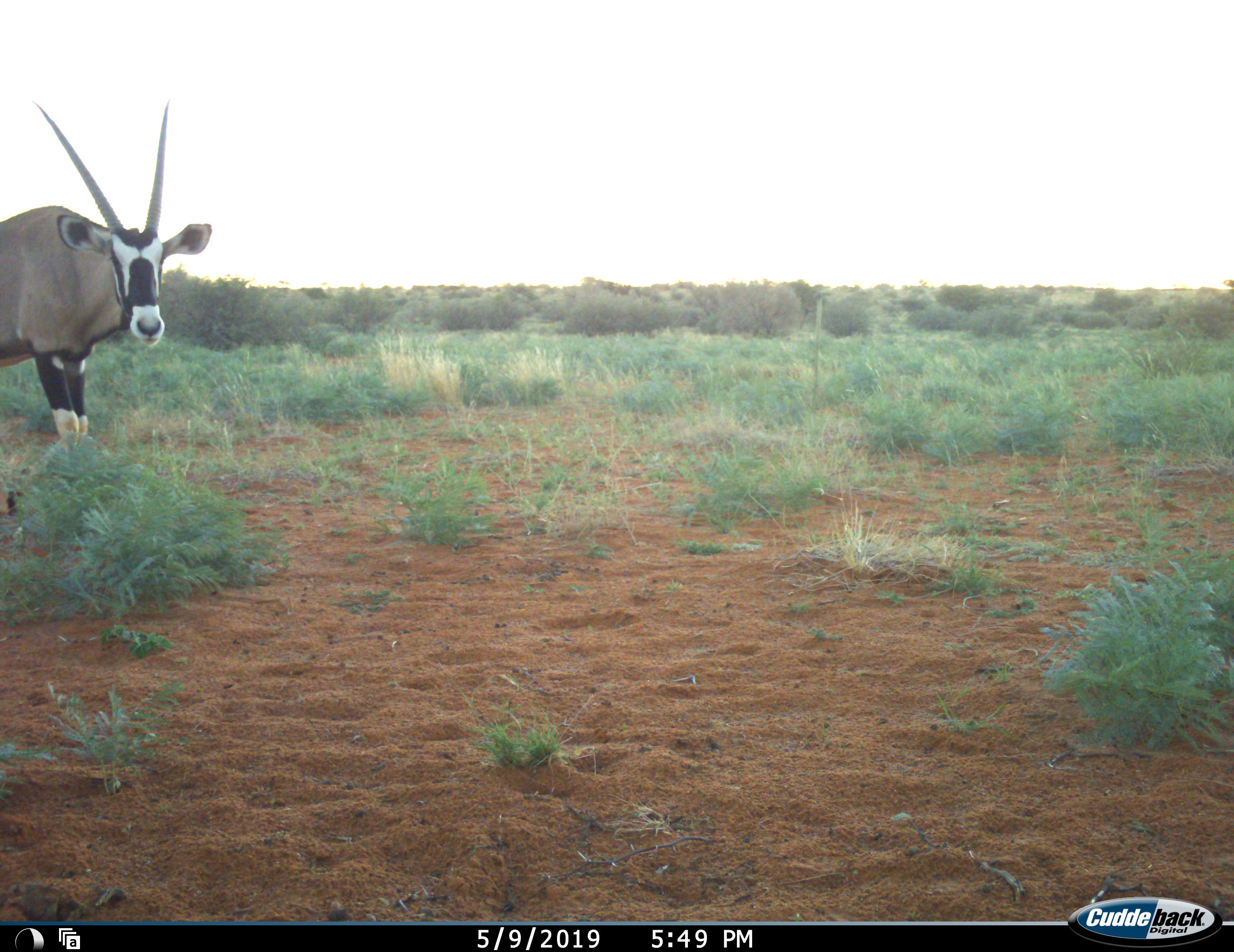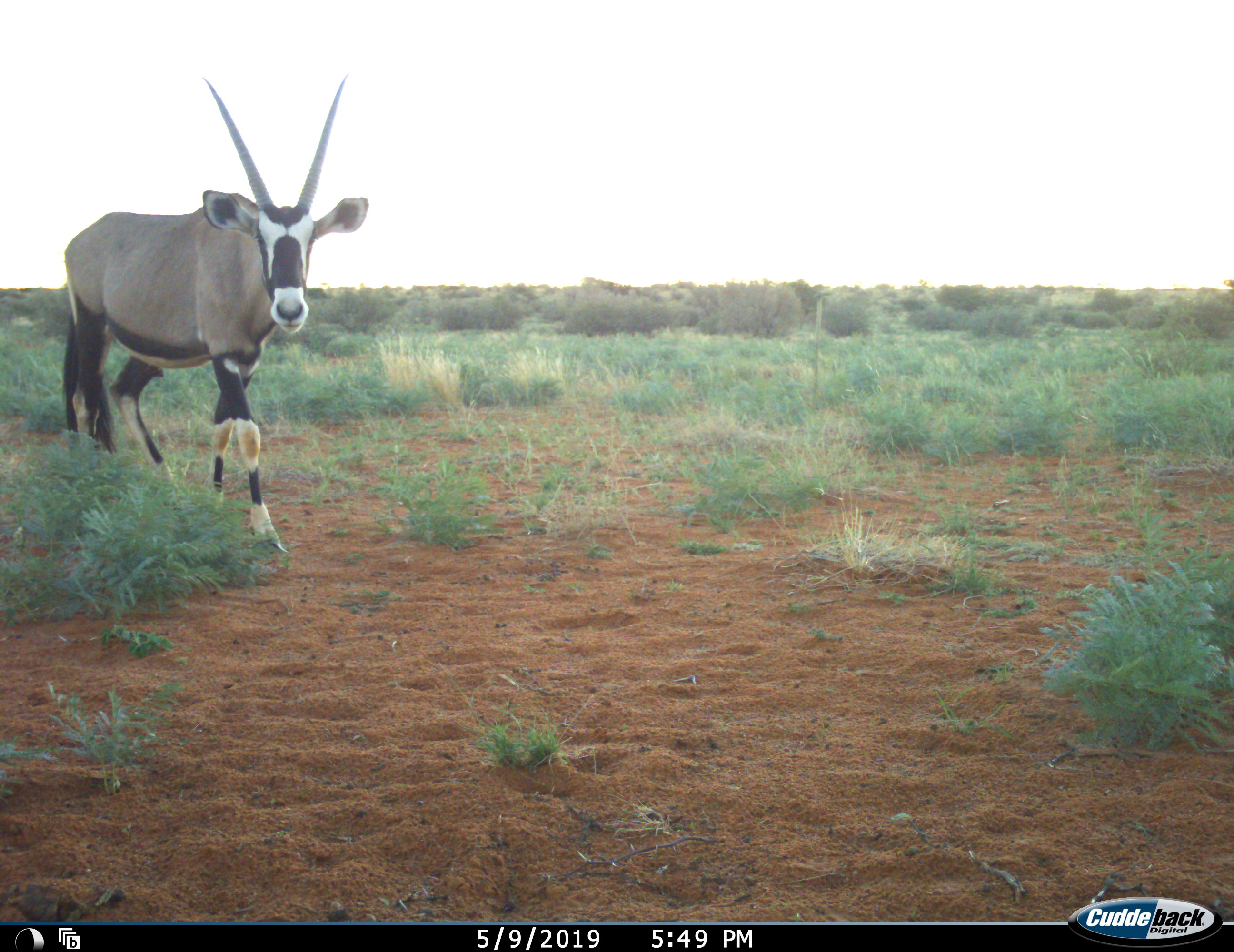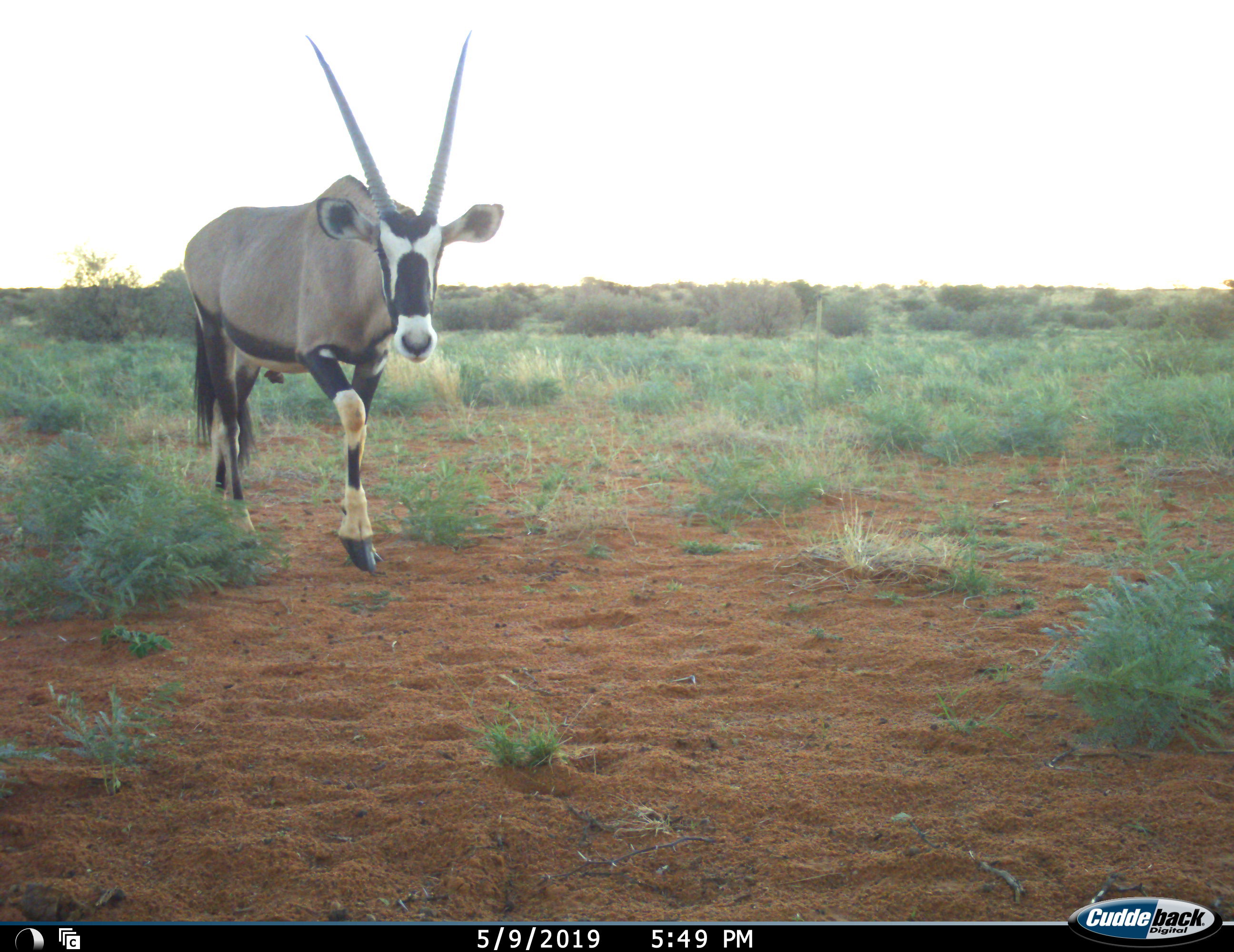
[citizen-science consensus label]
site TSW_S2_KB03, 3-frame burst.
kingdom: Animalia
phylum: Chordata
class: Mammalia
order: Artiodactyla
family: Bovidae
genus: Oryx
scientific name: Oryx gazella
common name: gemsbok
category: oryx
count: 1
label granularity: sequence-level